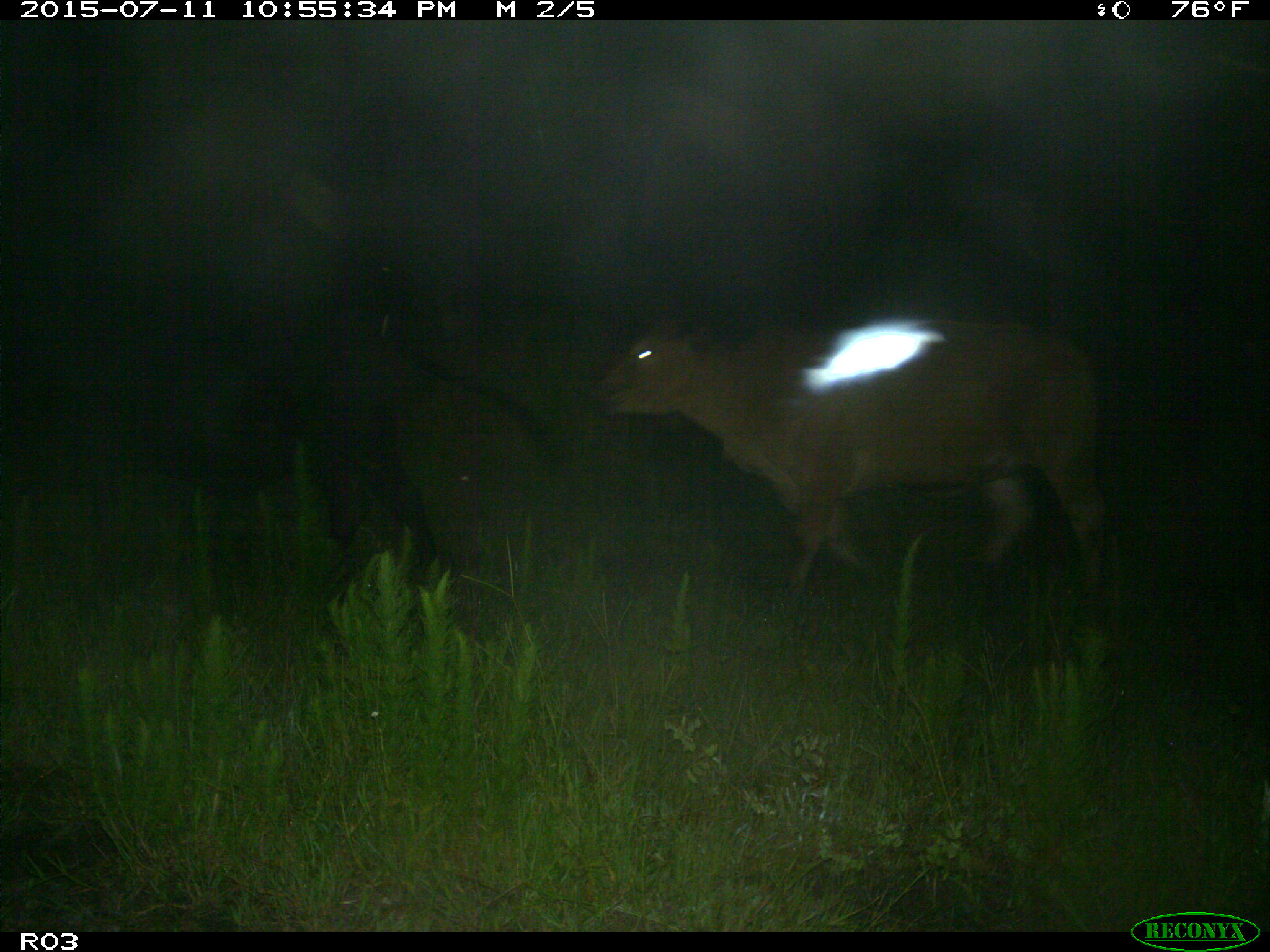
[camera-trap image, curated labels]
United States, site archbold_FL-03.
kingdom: Animalia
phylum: Chordata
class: Mammalia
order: Artiodactyla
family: Bovidae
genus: Bos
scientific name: Bos taurus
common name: domestic cow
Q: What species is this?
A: Bos taurus (domestic cow).